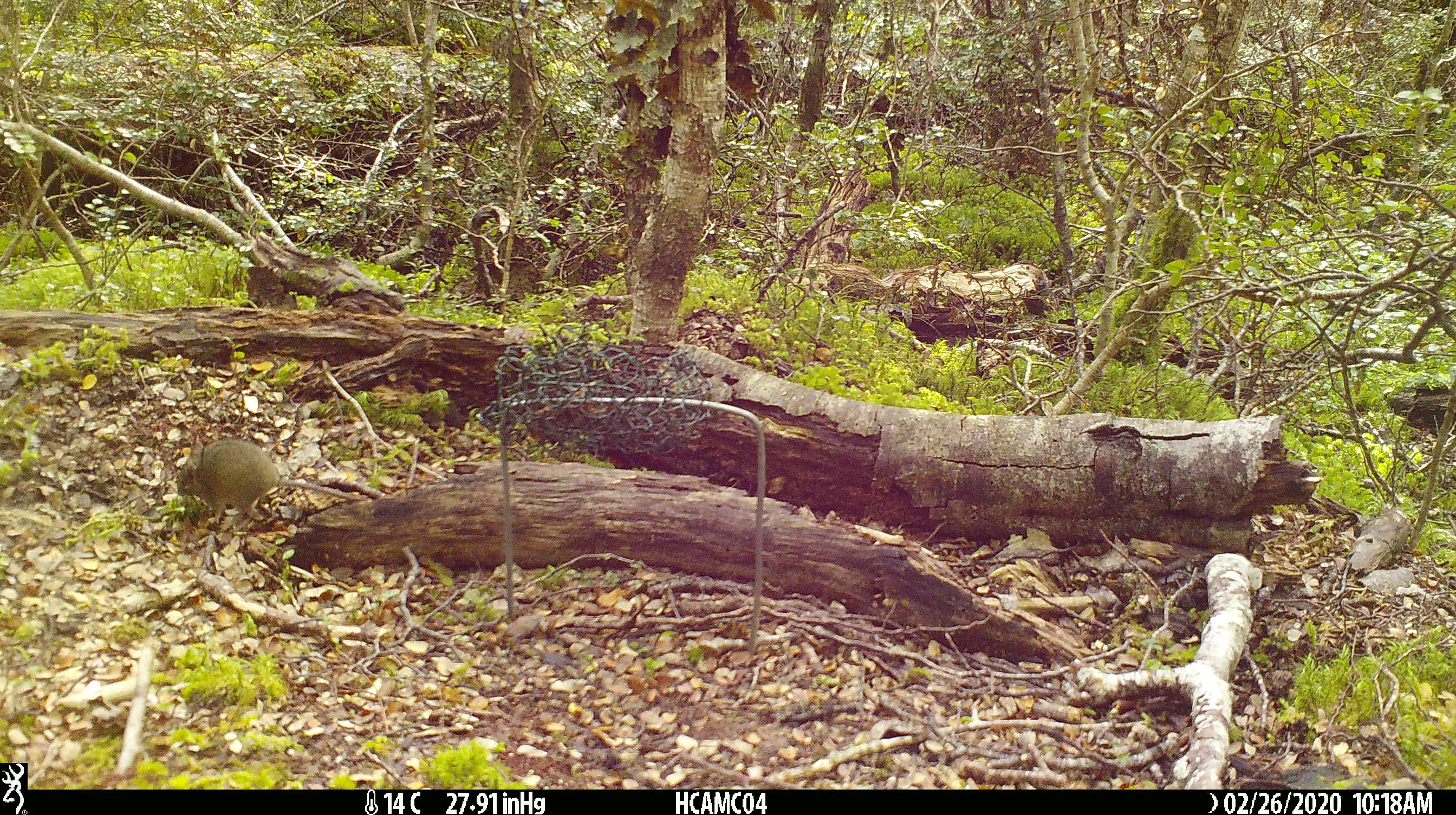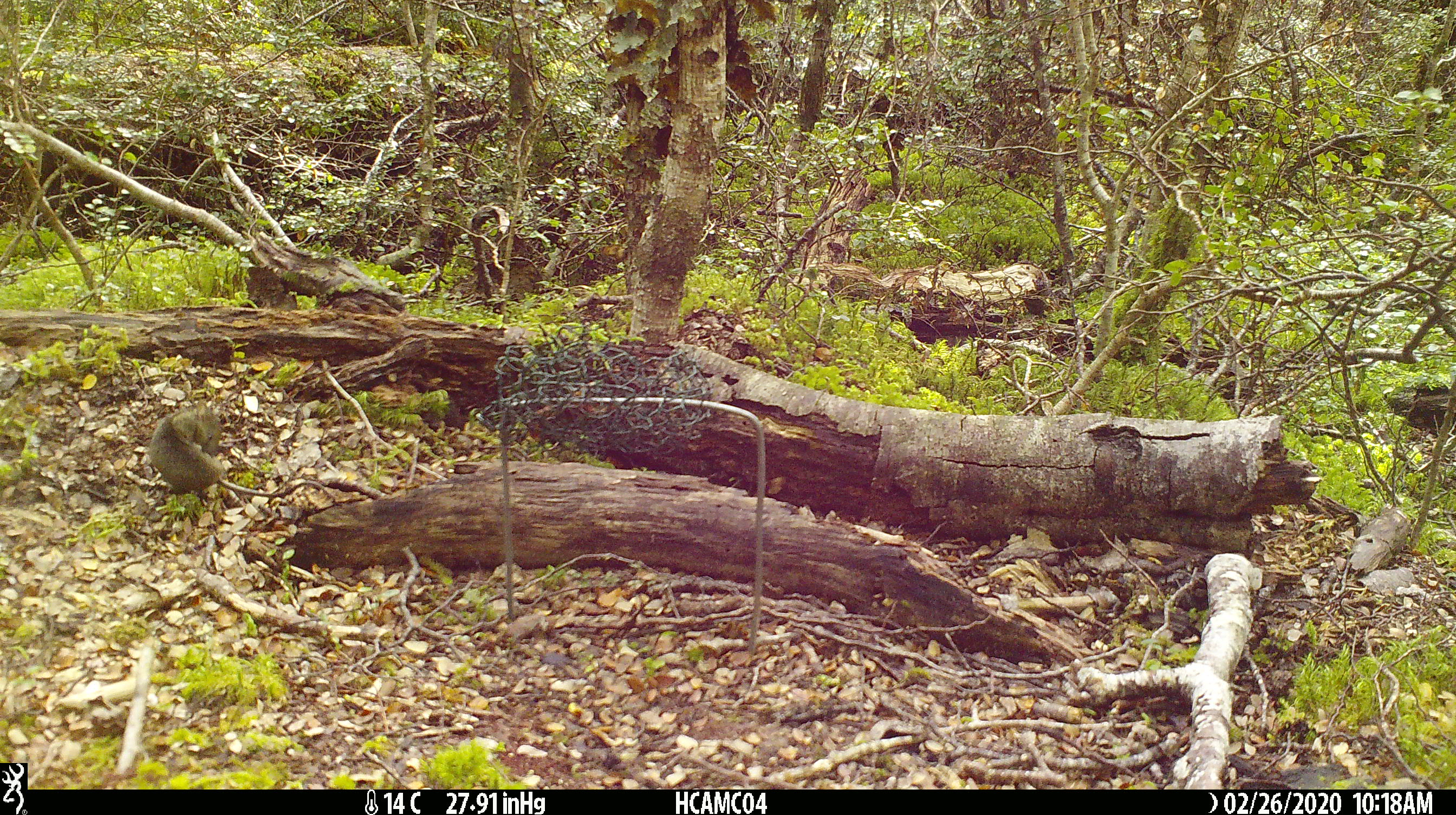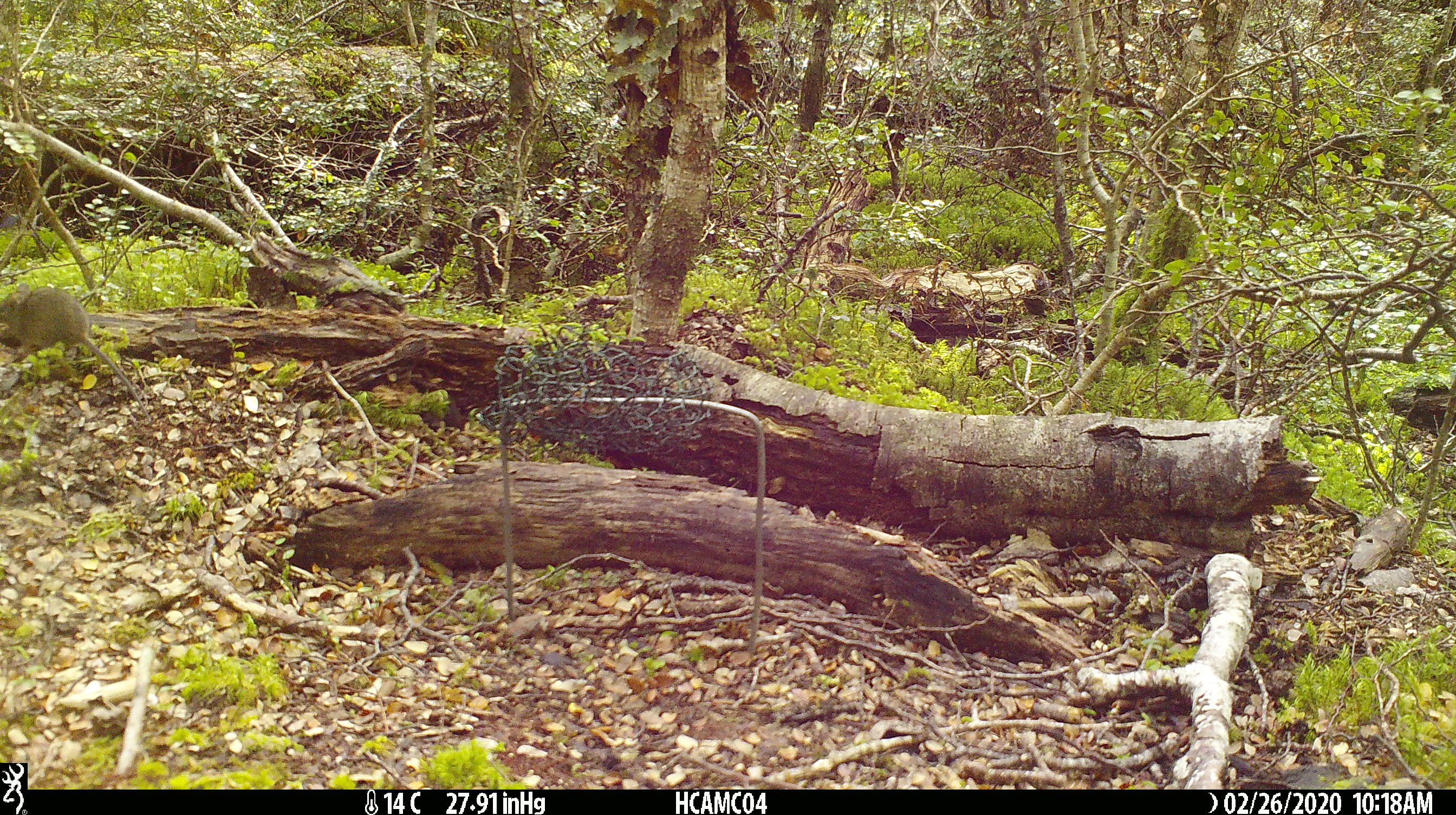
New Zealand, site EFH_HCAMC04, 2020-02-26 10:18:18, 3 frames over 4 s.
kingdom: Animalia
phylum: Chordata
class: Mammalia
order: Rodentia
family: Muridae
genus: Mus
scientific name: Mus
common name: mouse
Mouse (Mus).